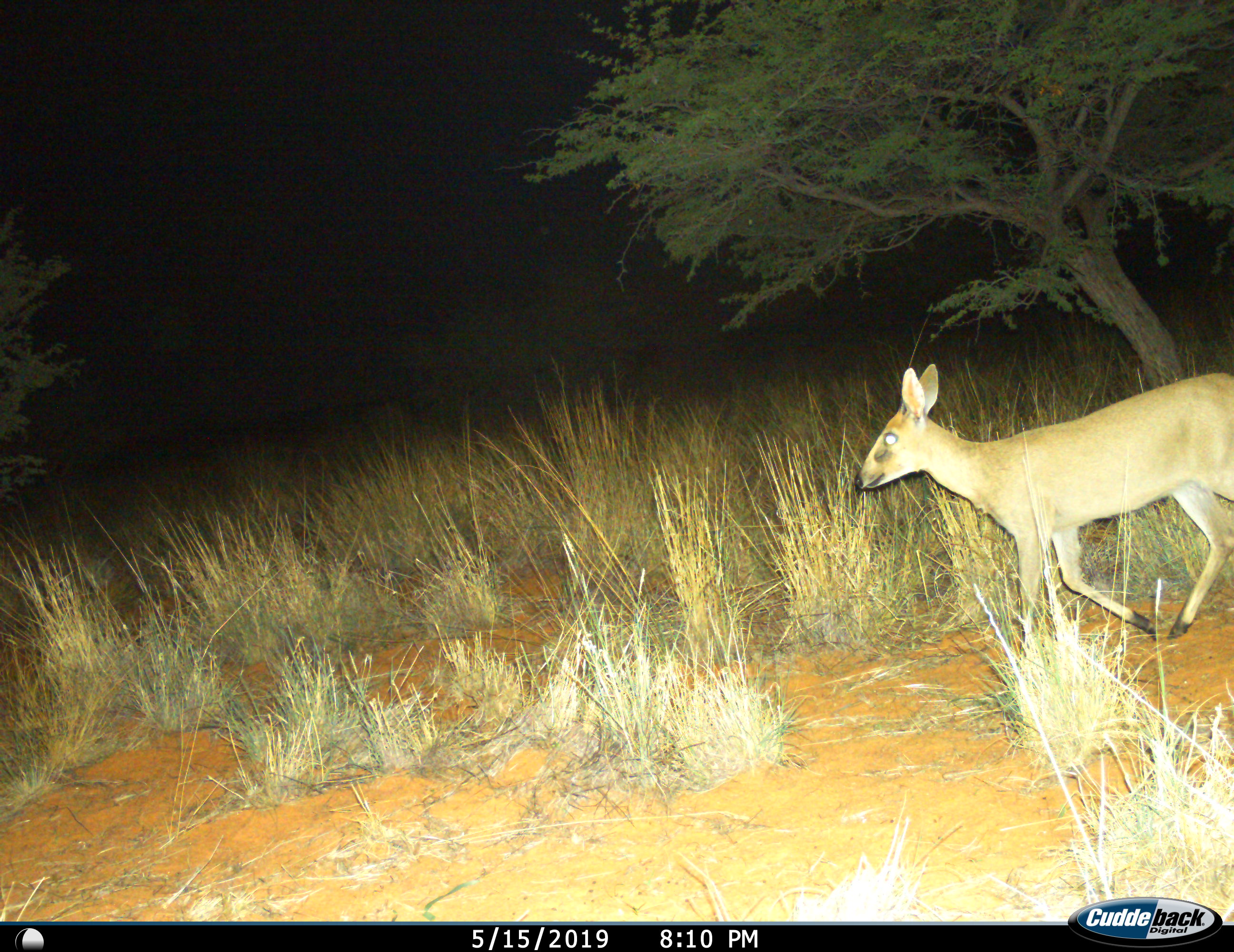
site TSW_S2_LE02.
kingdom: Animalia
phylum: Chordata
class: Mammalia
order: Artiodactyla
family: Bovidae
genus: Raphicerus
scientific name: Raphicerus campestris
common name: steenbok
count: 1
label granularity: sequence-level